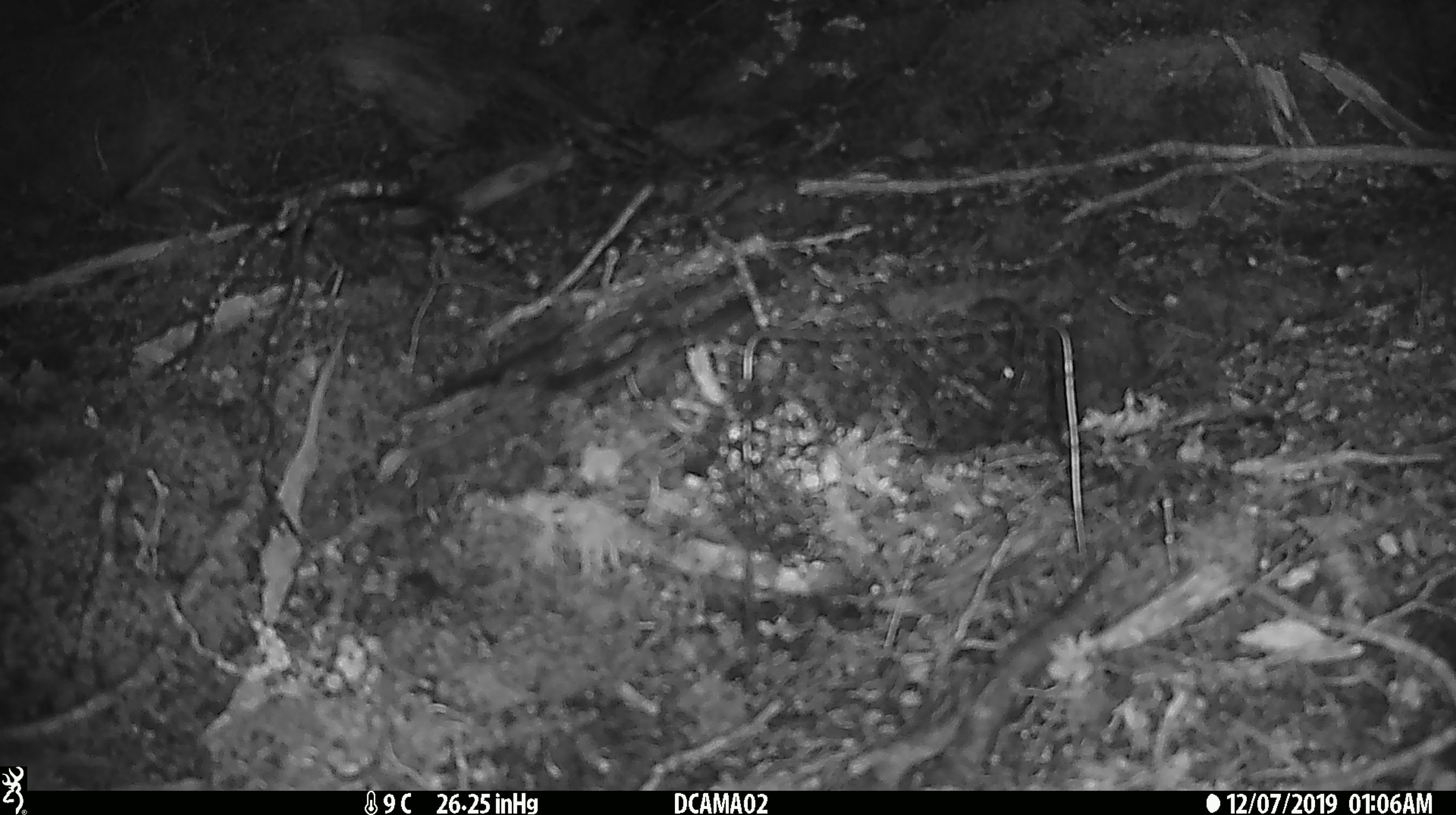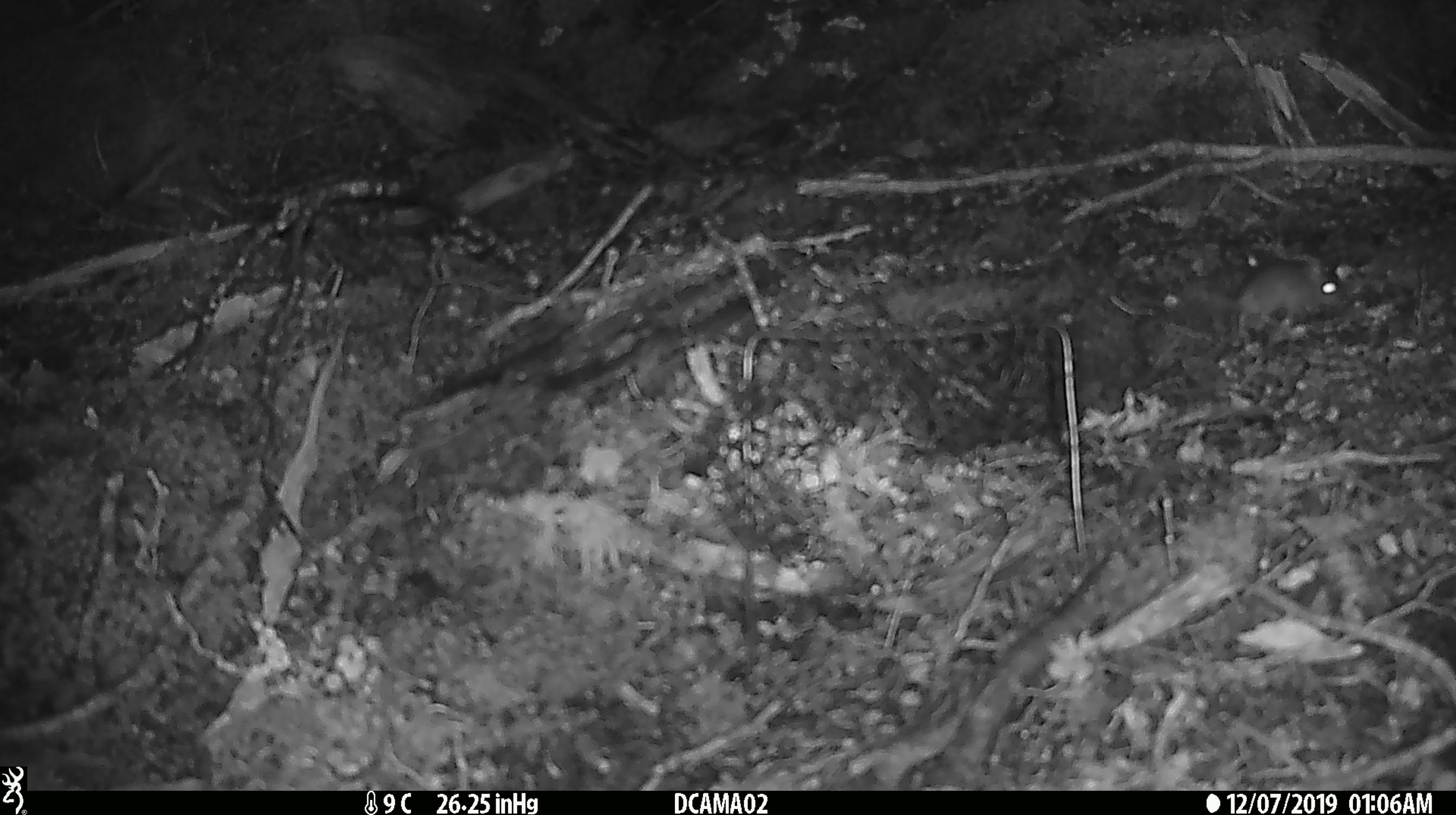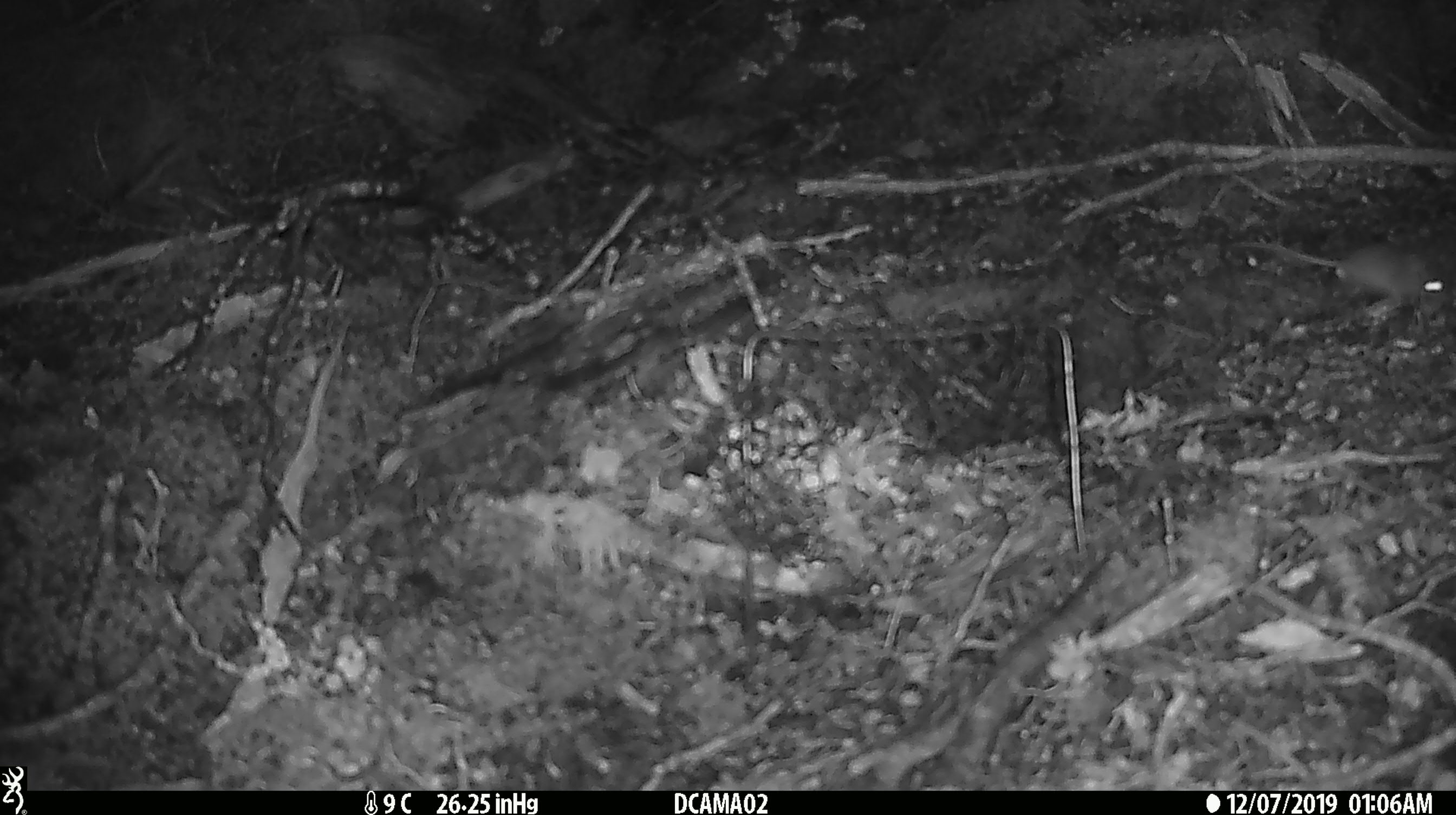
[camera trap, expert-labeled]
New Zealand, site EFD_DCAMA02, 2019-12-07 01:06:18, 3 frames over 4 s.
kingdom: Animalia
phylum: Chordata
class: Mammalia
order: Rodentia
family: Muridae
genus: Mus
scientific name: Mus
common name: mouse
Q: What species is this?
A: Mouse (Mus).